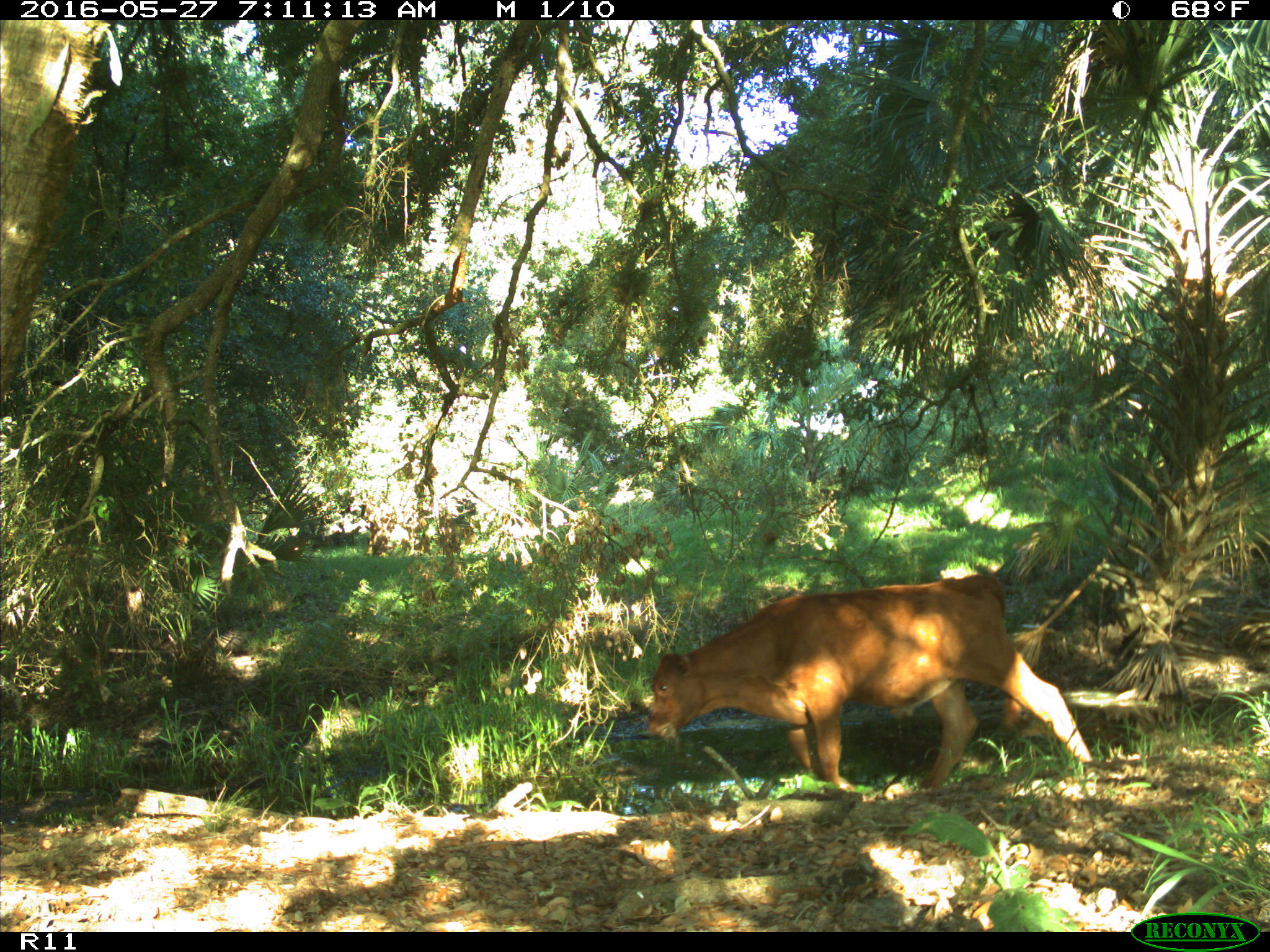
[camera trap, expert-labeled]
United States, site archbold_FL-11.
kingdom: Animalia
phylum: Chordata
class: Mammalia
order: Artiodactyla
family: Bovidae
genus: Bos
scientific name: Bos taurus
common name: domestic cow